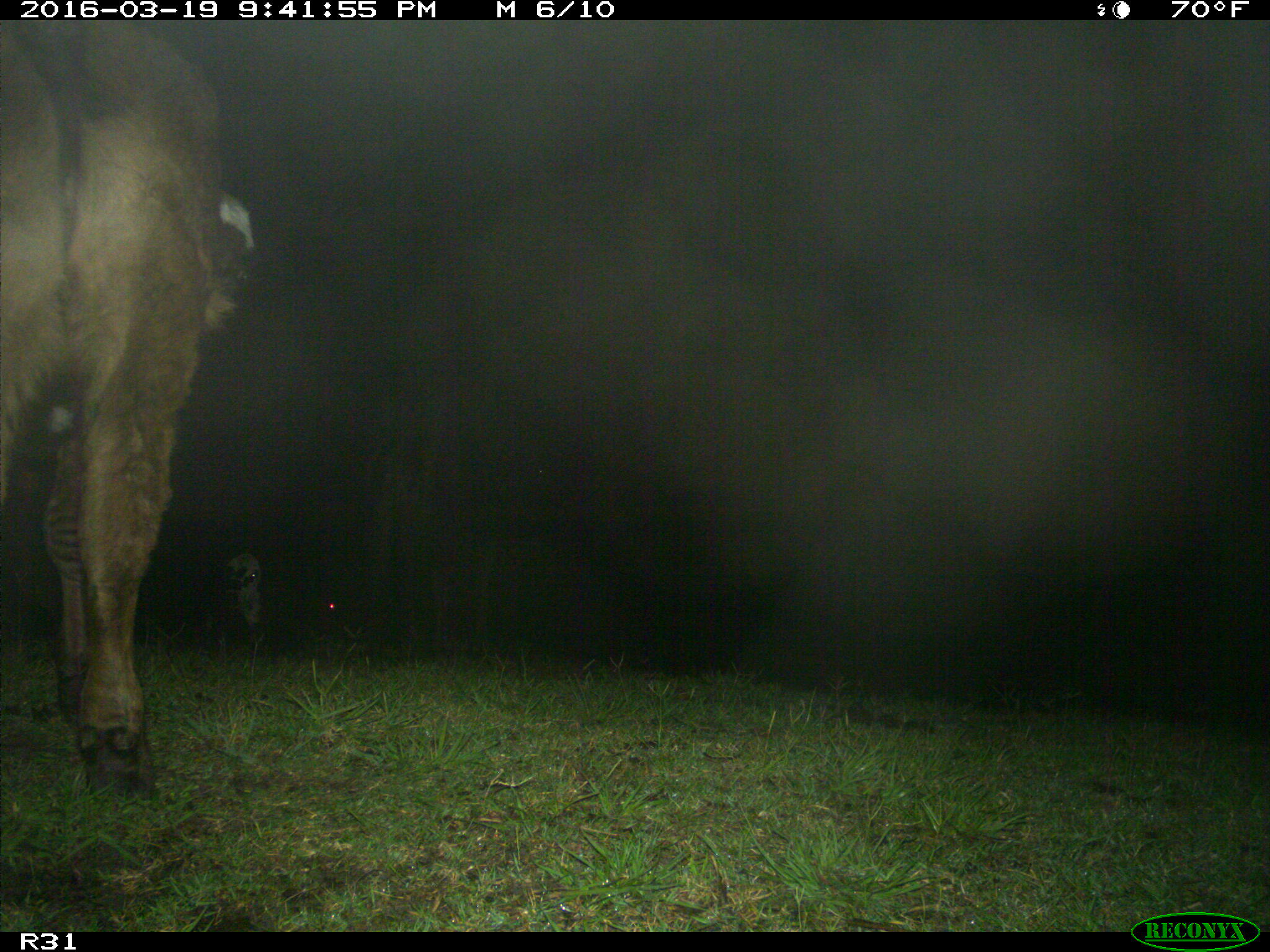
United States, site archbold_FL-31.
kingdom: Animalia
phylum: Chordata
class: Mammalia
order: Artiodactyla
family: Bovidae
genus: Bos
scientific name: Bos taurus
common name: domestic cow